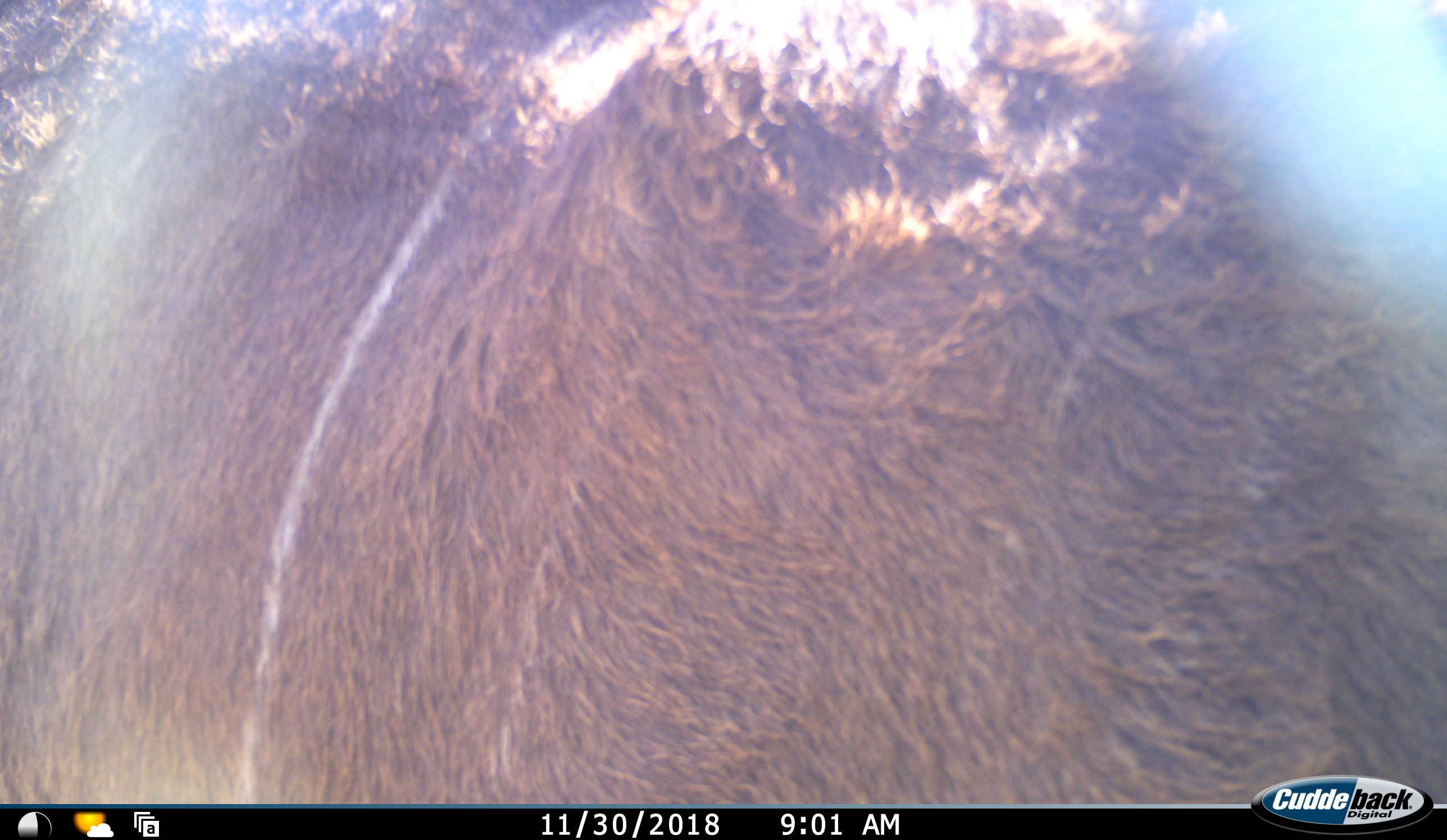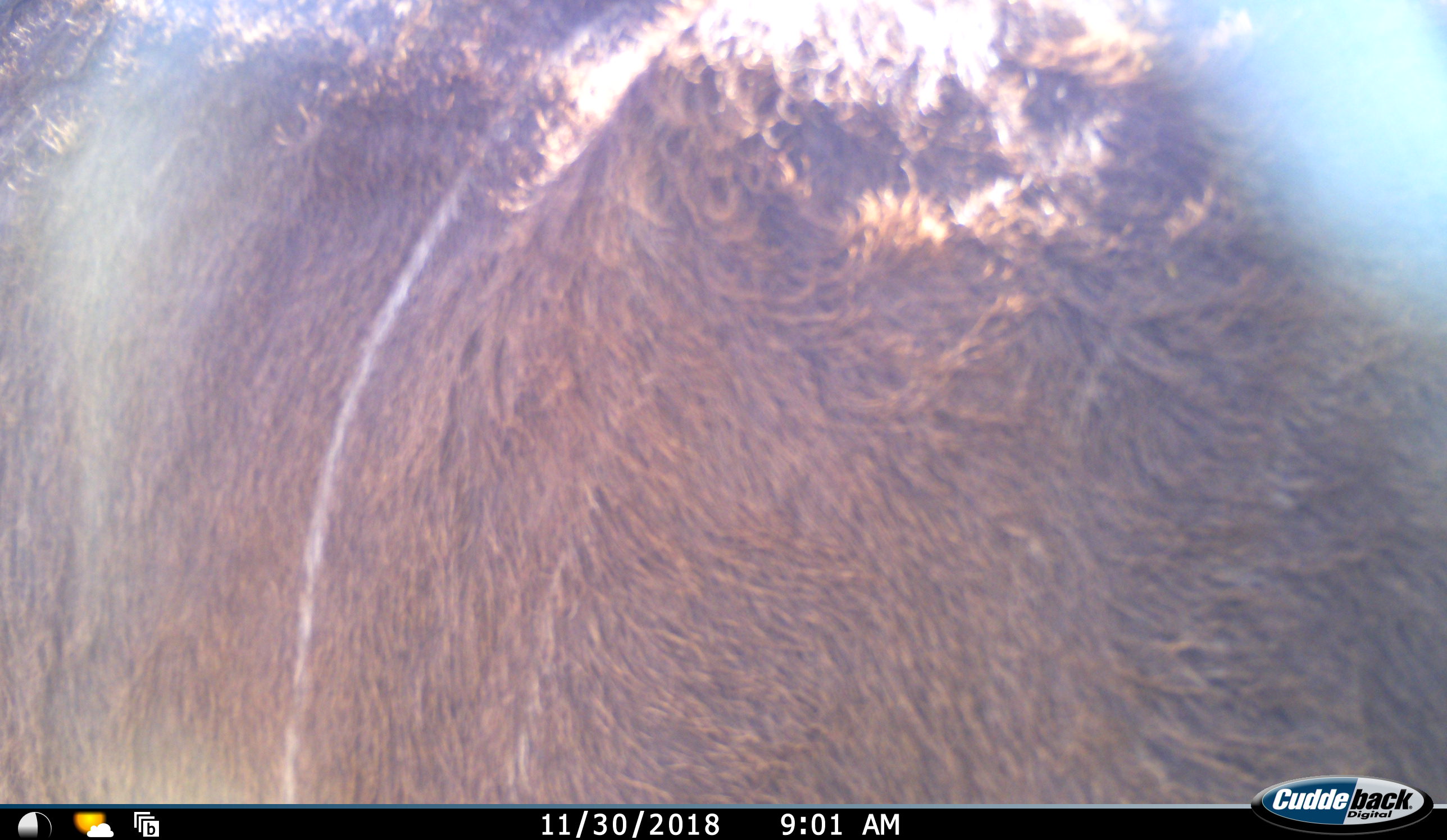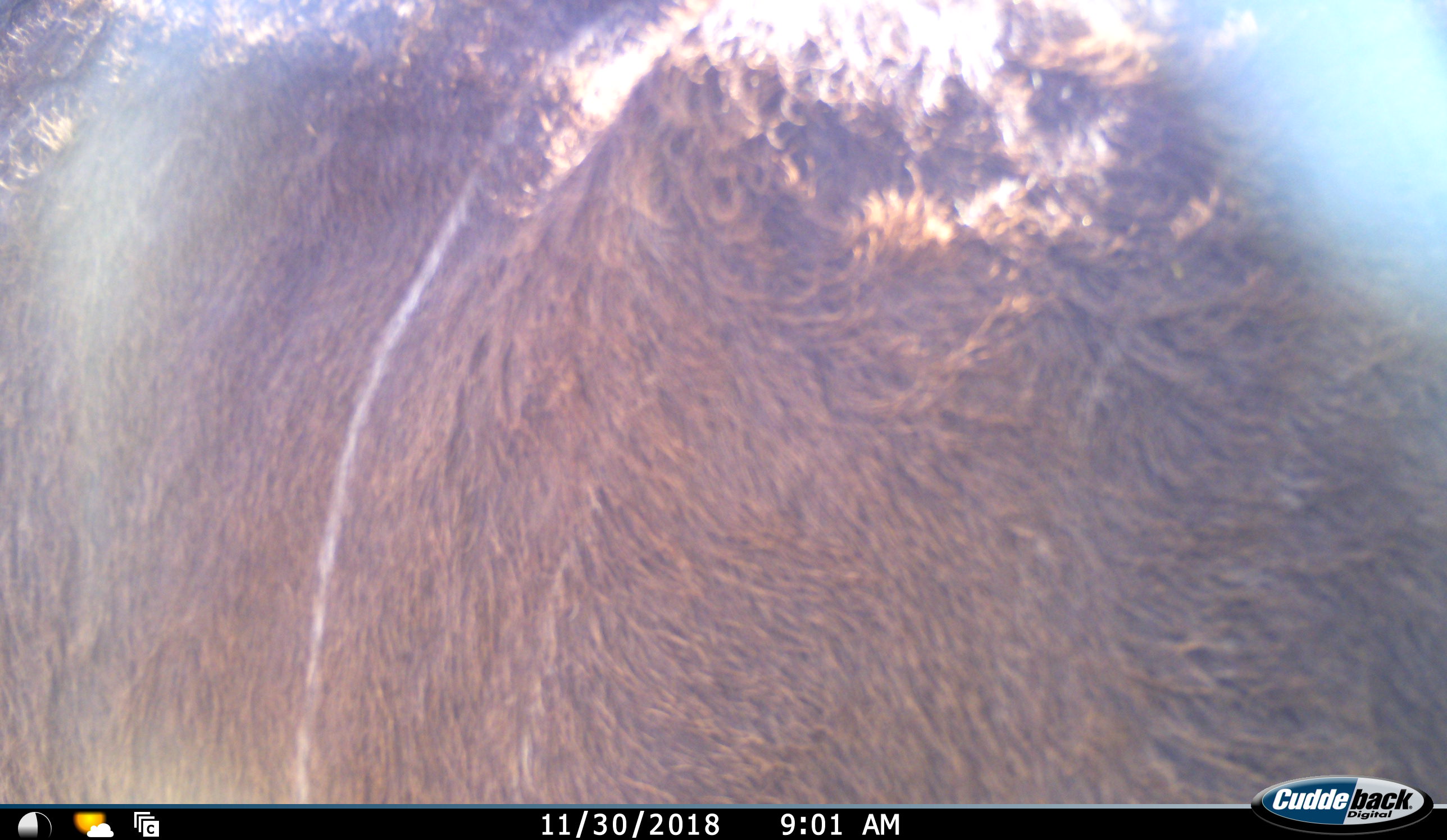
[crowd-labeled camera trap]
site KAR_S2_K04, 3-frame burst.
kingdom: Animalia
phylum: Chordata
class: Mammalia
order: Artiodactyla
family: Bovidae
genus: Tragelaphus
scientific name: Tragelaphus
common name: kudu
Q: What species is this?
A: Kudu (Tragelaphus).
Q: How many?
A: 1.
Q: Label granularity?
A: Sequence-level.